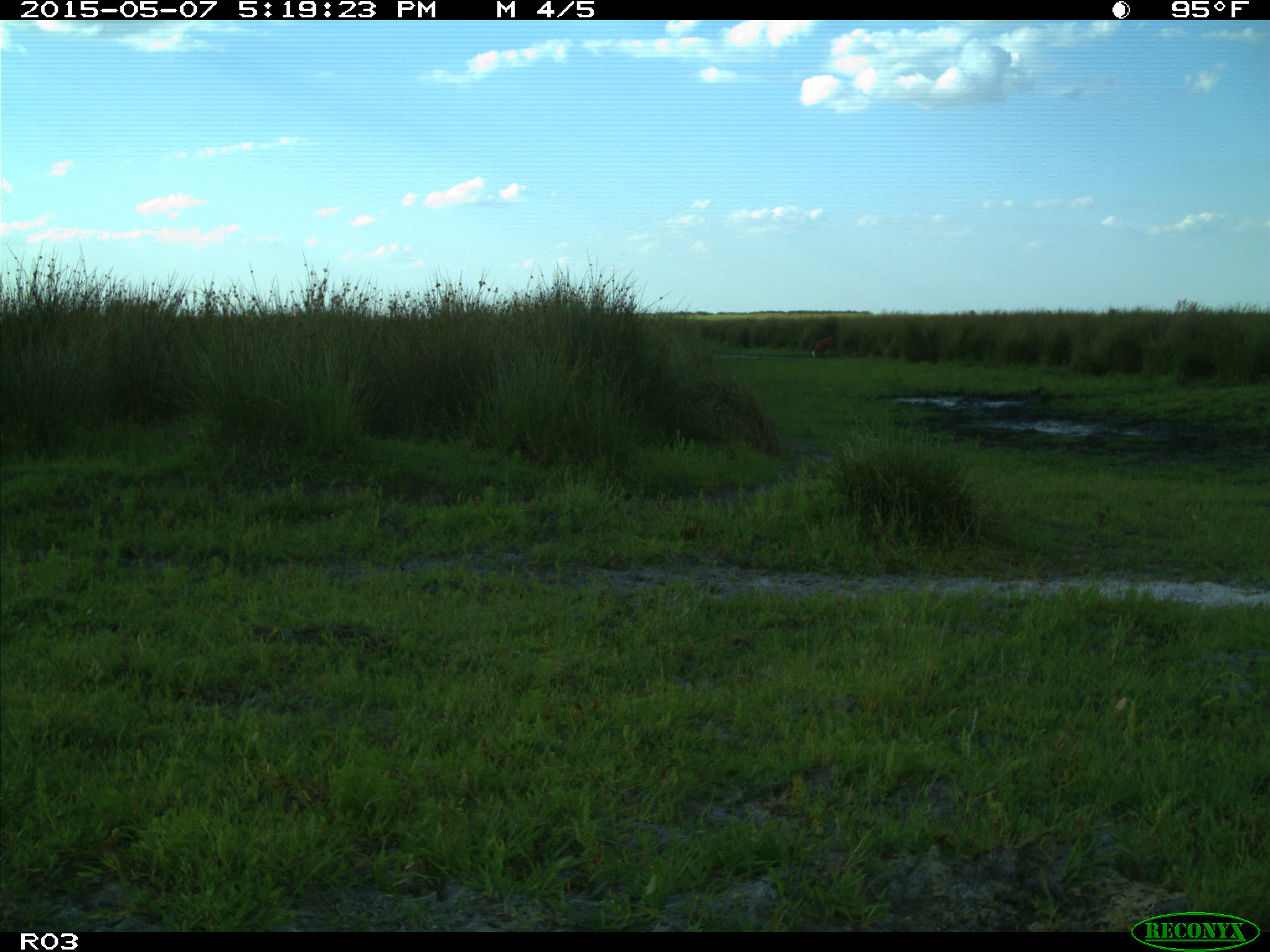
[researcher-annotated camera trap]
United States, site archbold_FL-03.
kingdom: Animalia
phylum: Chordata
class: Mammalia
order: Artiodactyla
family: Bovidae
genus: Bos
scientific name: Bos taurus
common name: domestic cow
Bos taurus (domestic cow).